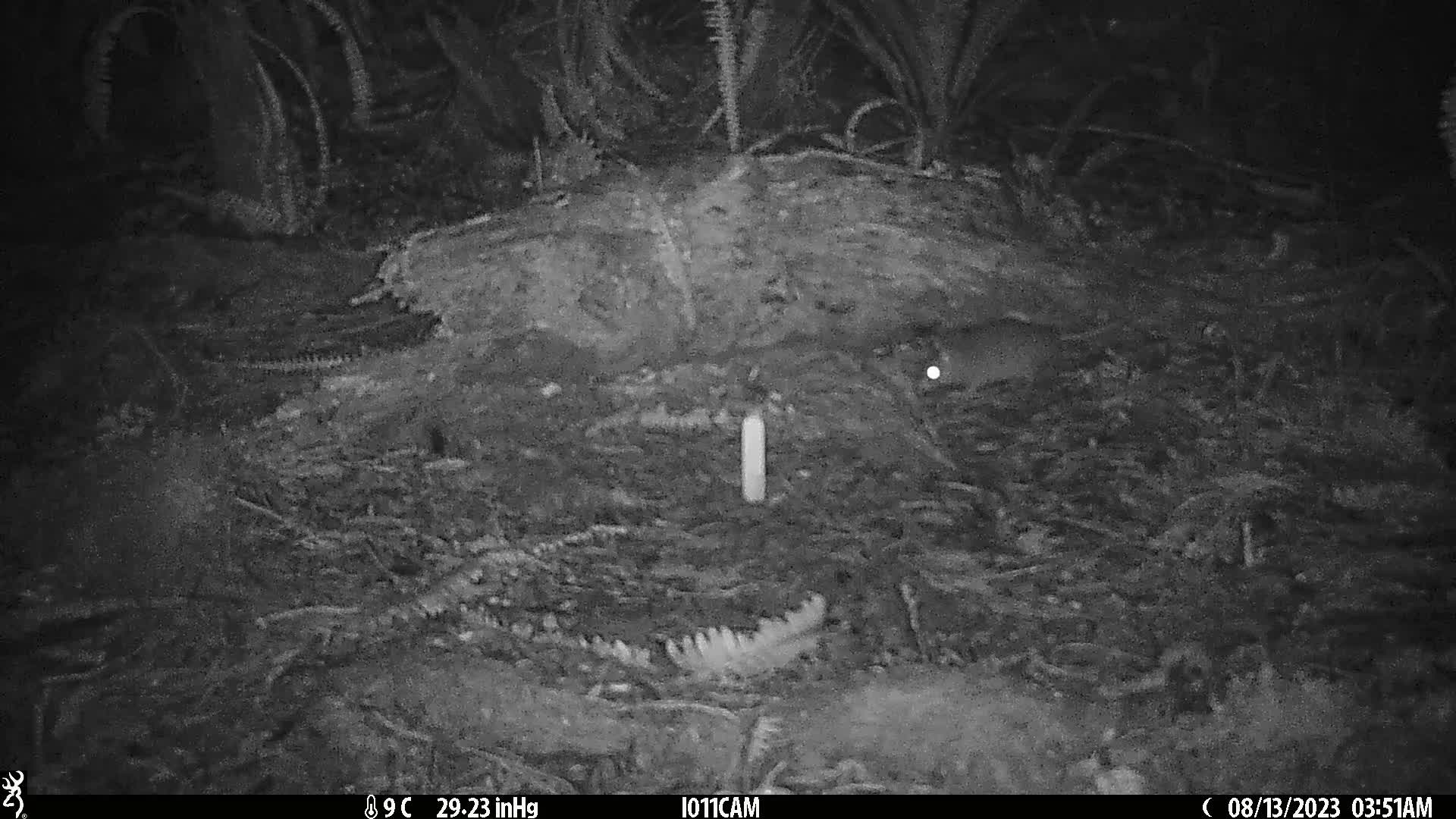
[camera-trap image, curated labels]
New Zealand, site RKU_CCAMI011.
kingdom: Animalia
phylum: Chordata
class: Mammalia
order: Rodentia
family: Muridae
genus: Rattus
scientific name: Rattus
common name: rat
Rat (Rattus).